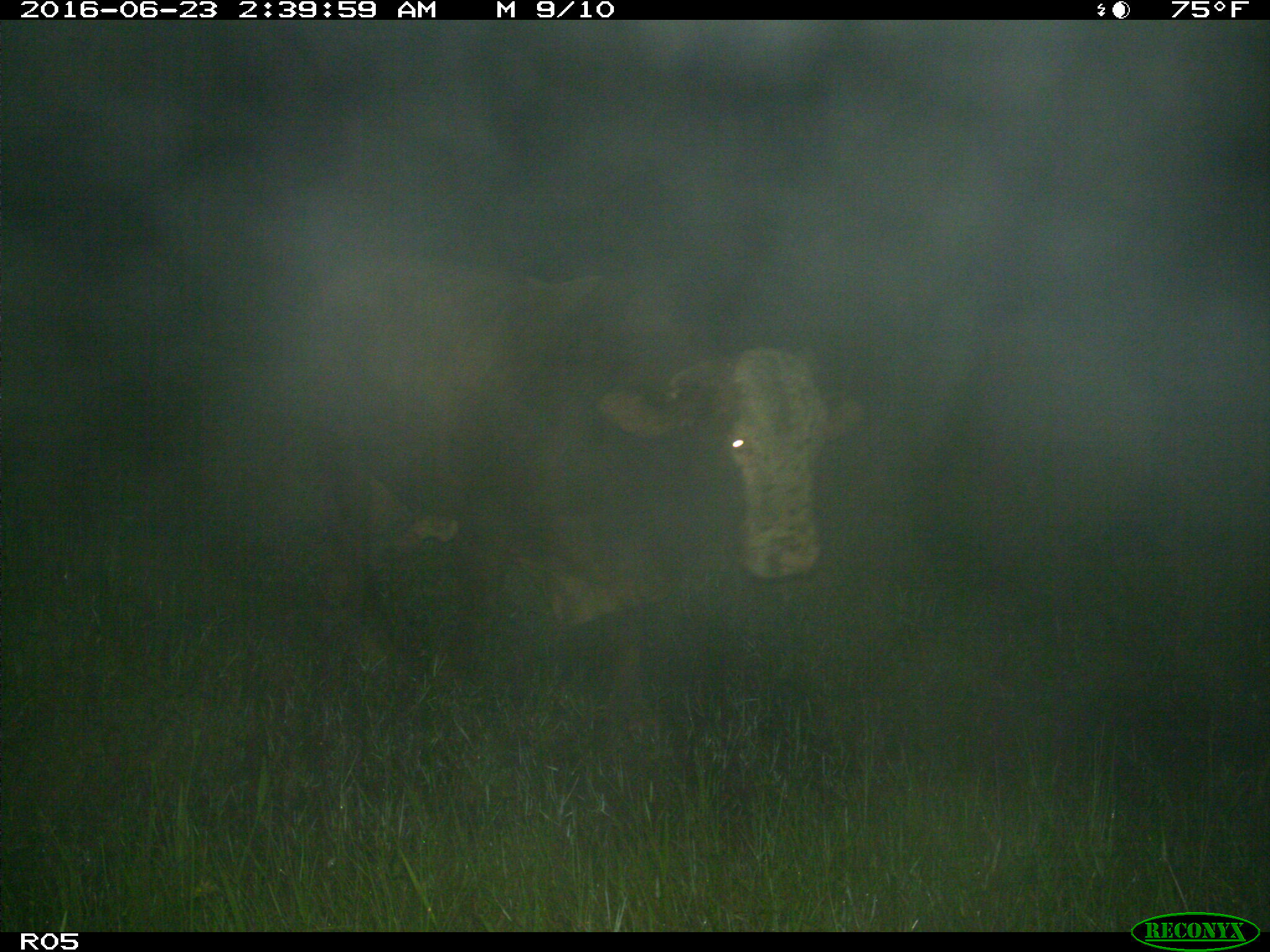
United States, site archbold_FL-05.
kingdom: Animalia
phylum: Chordata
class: Mammalia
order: Artiodactyla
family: Bovidae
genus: Bos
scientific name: Bos taurus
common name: domestic cow